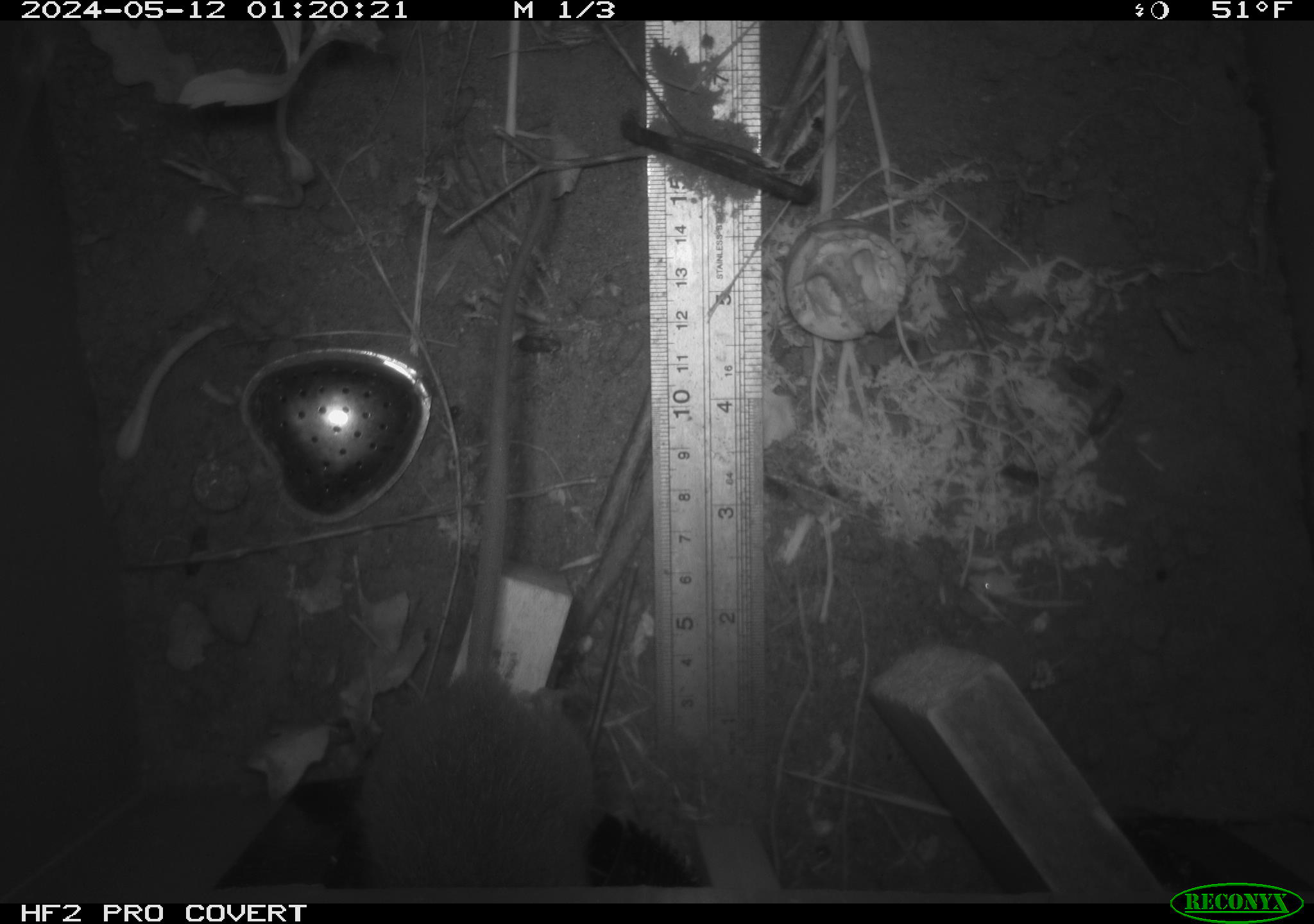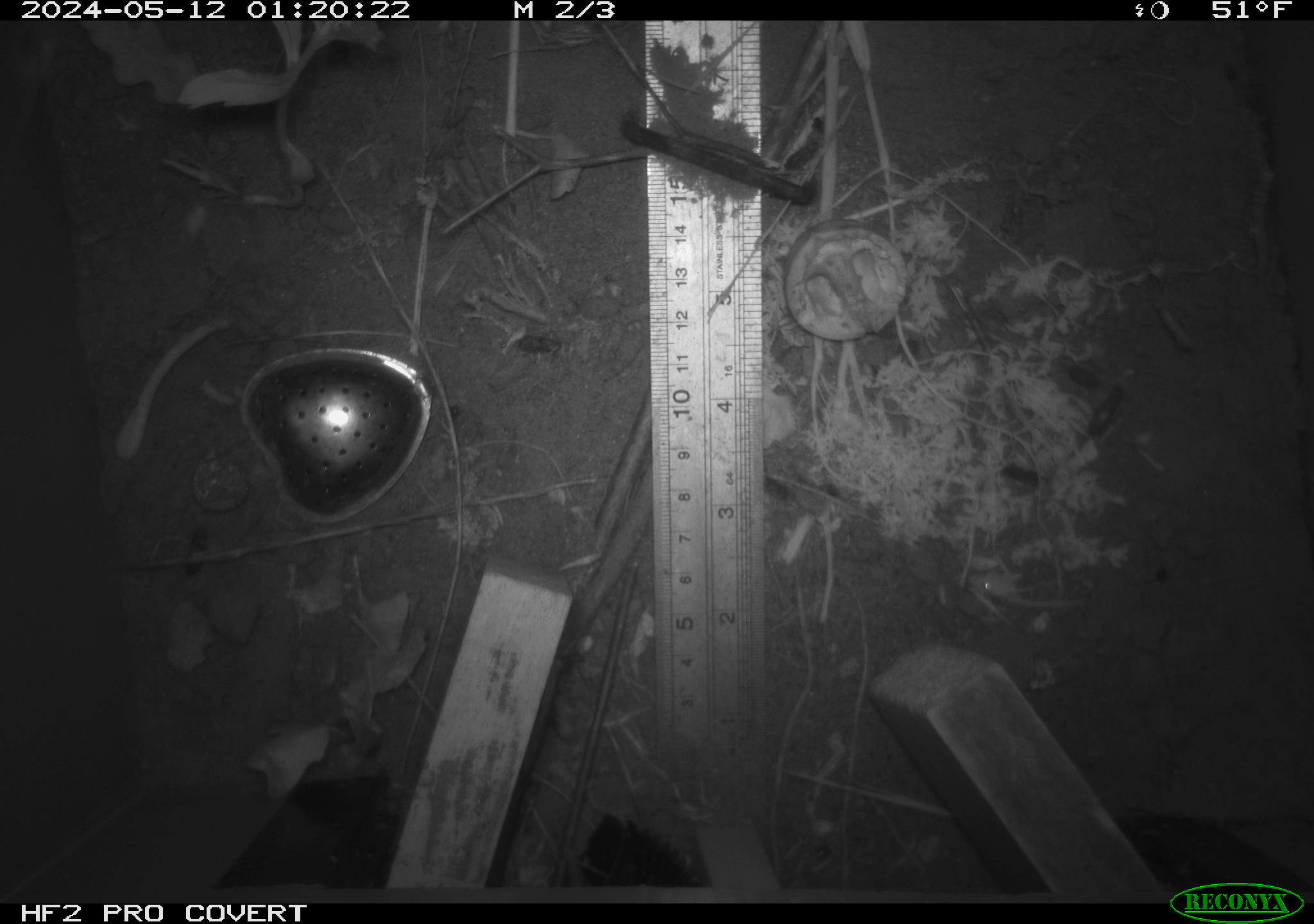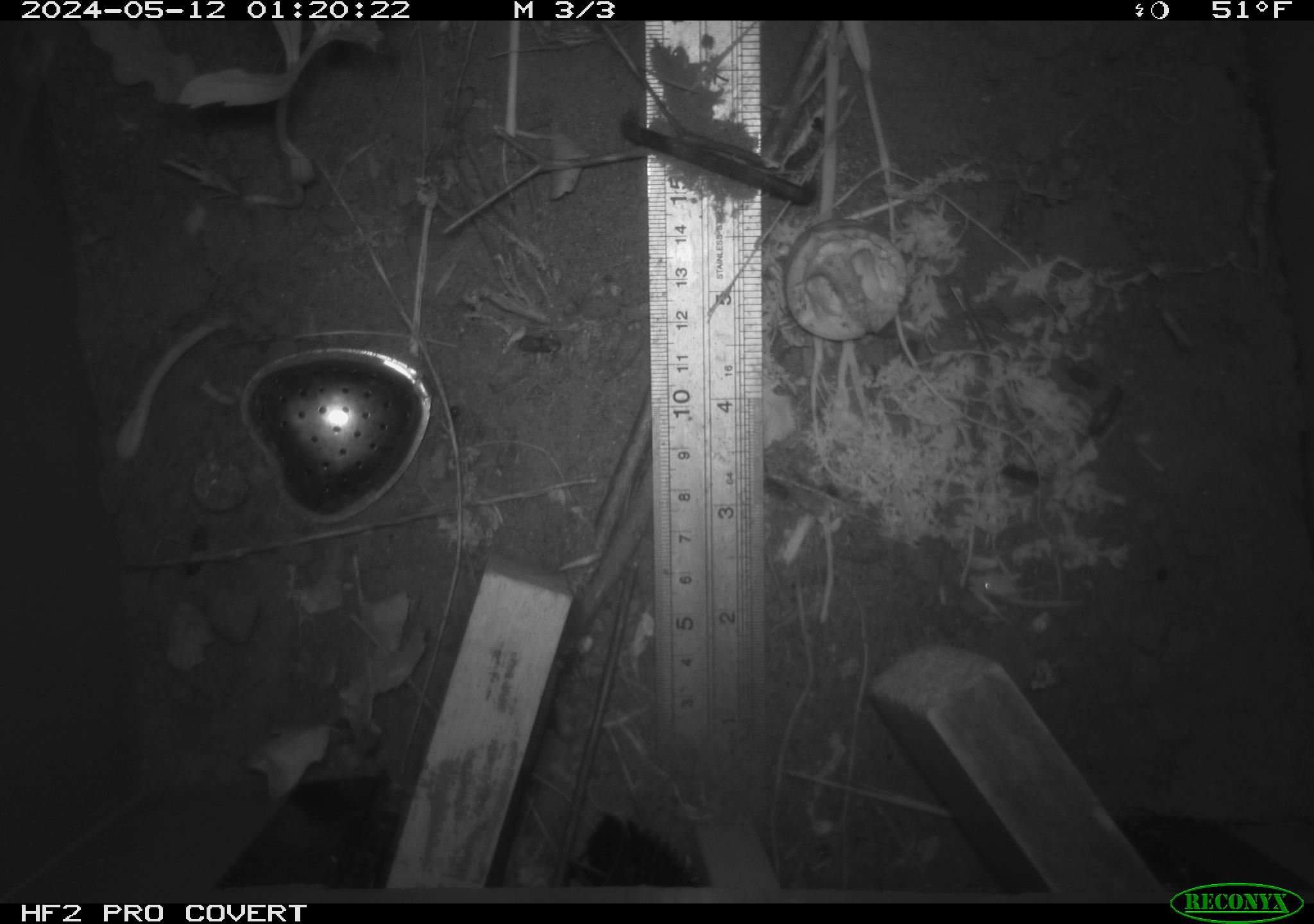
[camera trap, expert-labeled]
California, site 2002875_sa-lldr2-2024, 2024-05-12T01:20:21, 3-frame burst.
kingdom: Animalia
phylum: Chordata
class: Mammalia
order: Rodentia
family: Muridae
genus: Rattus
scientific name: Rattus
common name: rat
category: rattus species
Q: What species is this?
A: Rattus species (rat) (Rattus).